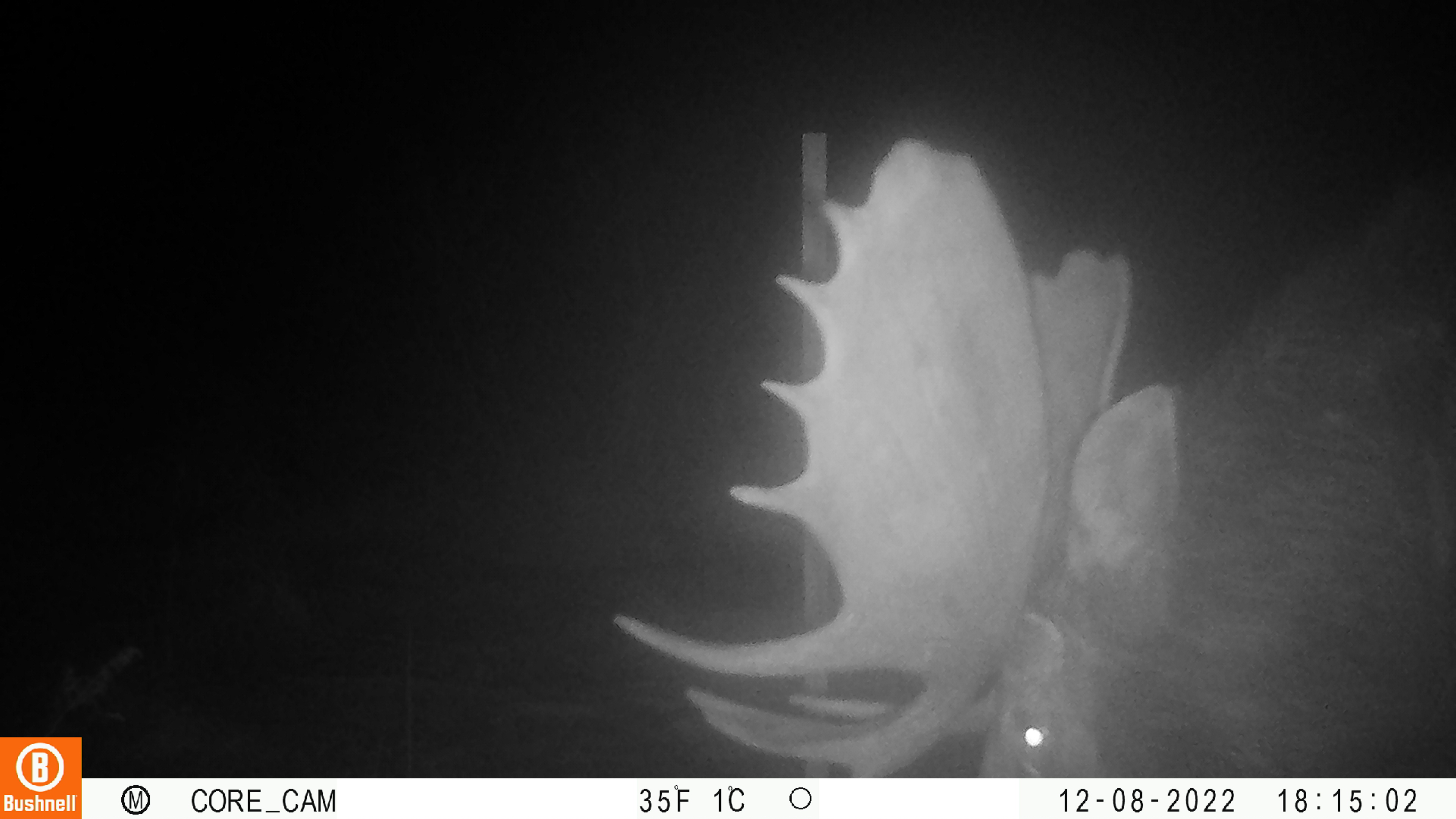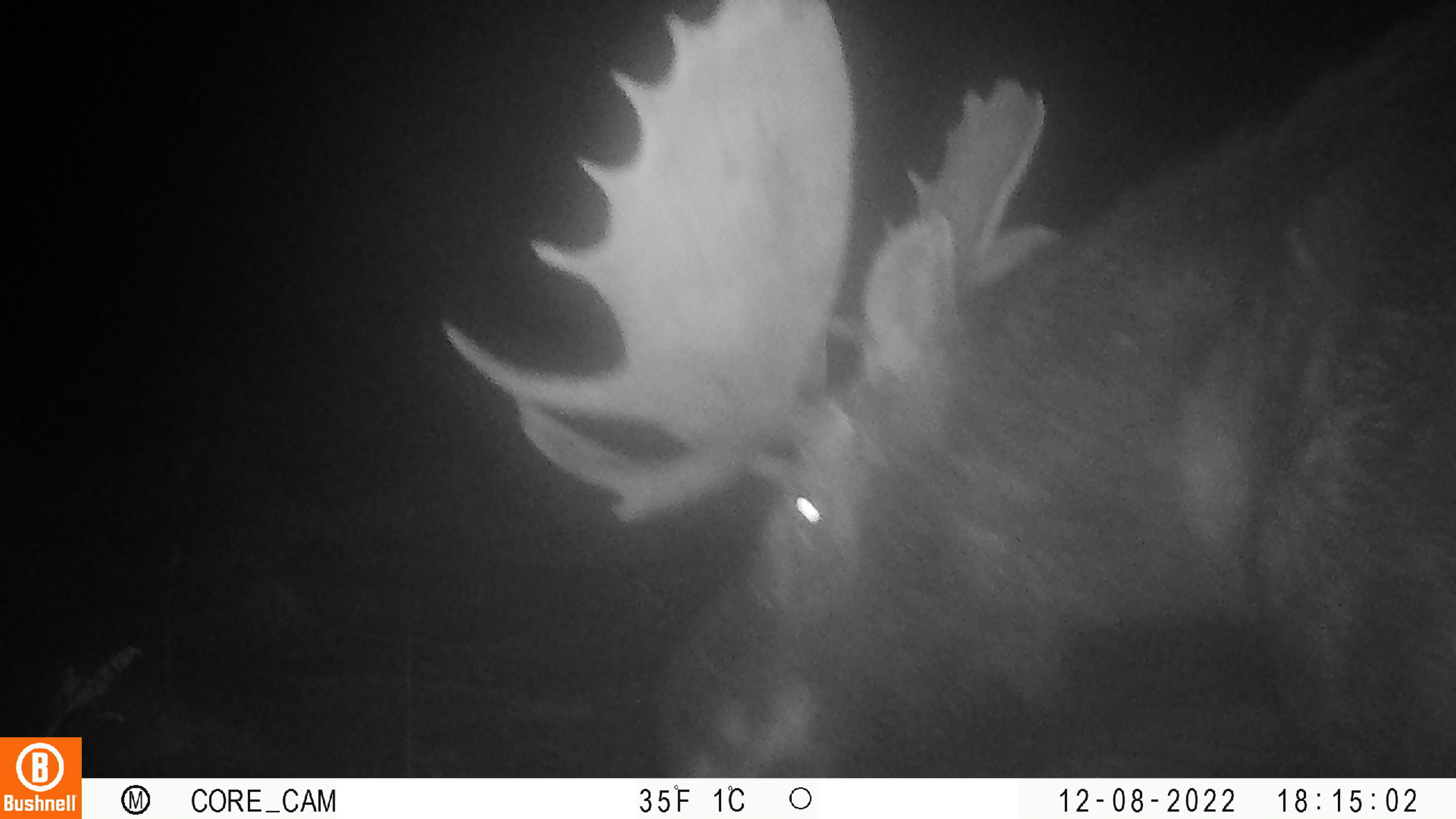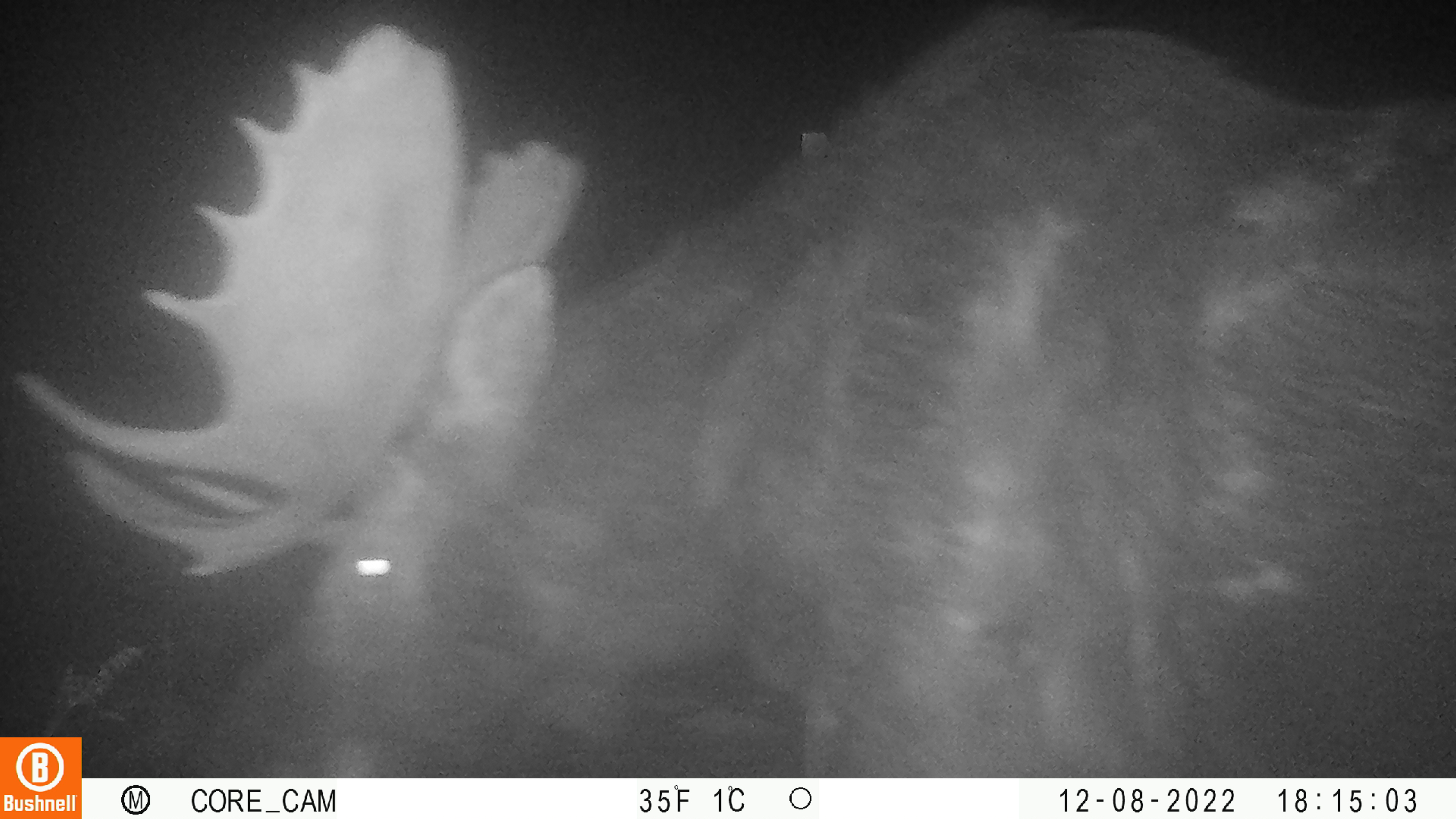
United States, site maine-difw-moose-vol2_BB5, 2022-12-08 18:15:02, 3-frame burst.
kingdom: Animalia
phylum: Chordata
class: Mammalia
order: Artiodactyla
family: Cervidae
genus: Alces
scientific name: Alces alces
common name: moose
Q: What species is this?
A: Moose (Alces alces).